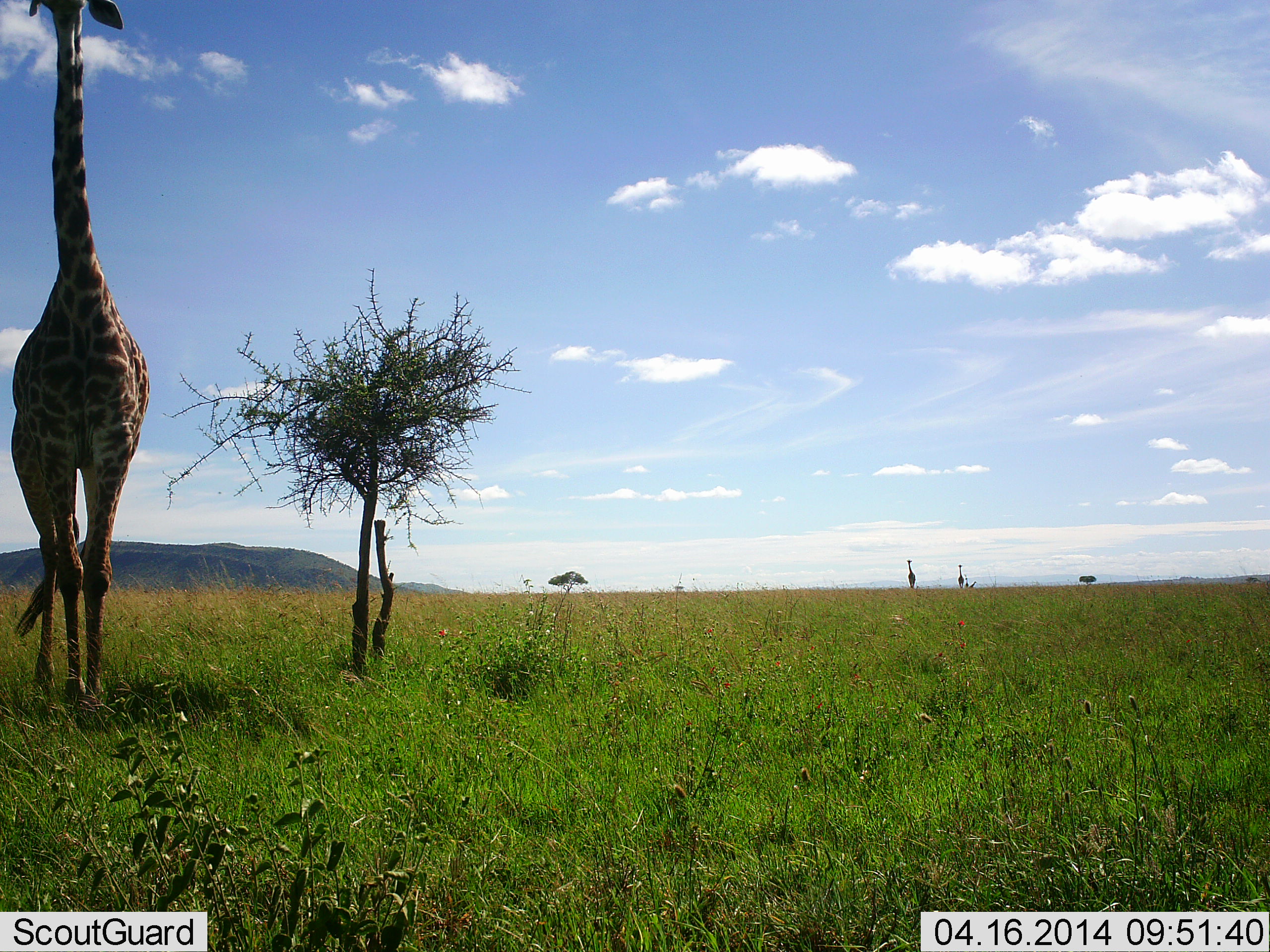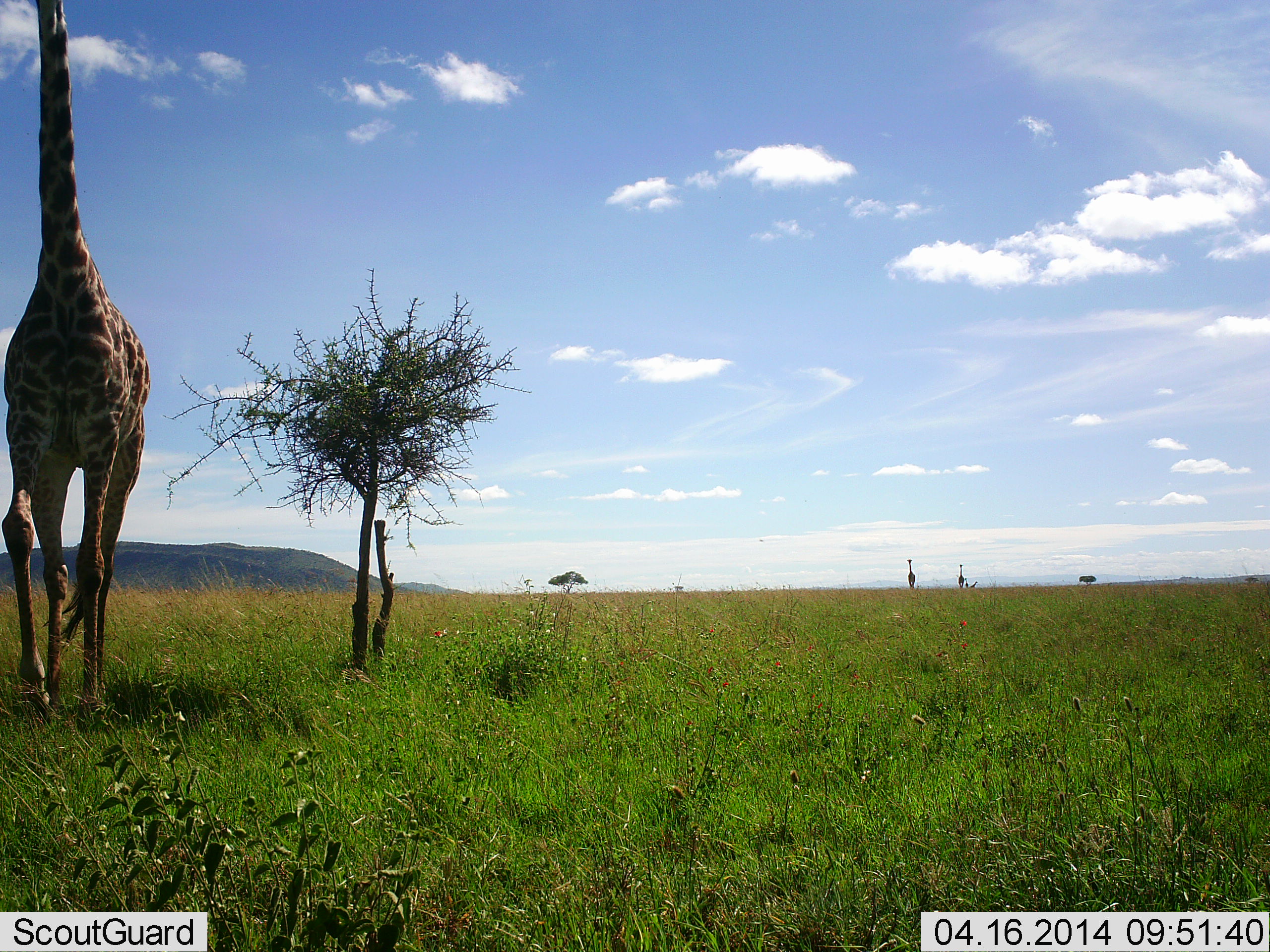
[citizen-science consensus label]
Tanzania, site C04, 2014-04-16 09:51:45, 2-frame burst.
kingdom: Animalia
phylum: Chordata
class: Mammalia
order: Artiodactyla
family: Giraffidae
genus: Giraffa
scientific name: Giraffa camelopardalis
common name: giraffe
Giraffe (Giraffa camelopardalis), count 2. Behavior (volunteer vote fractions): standing 60%, resting 0%, moving 40%, interacting 0%. Young present (vote fraction): 0%. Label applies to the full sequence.